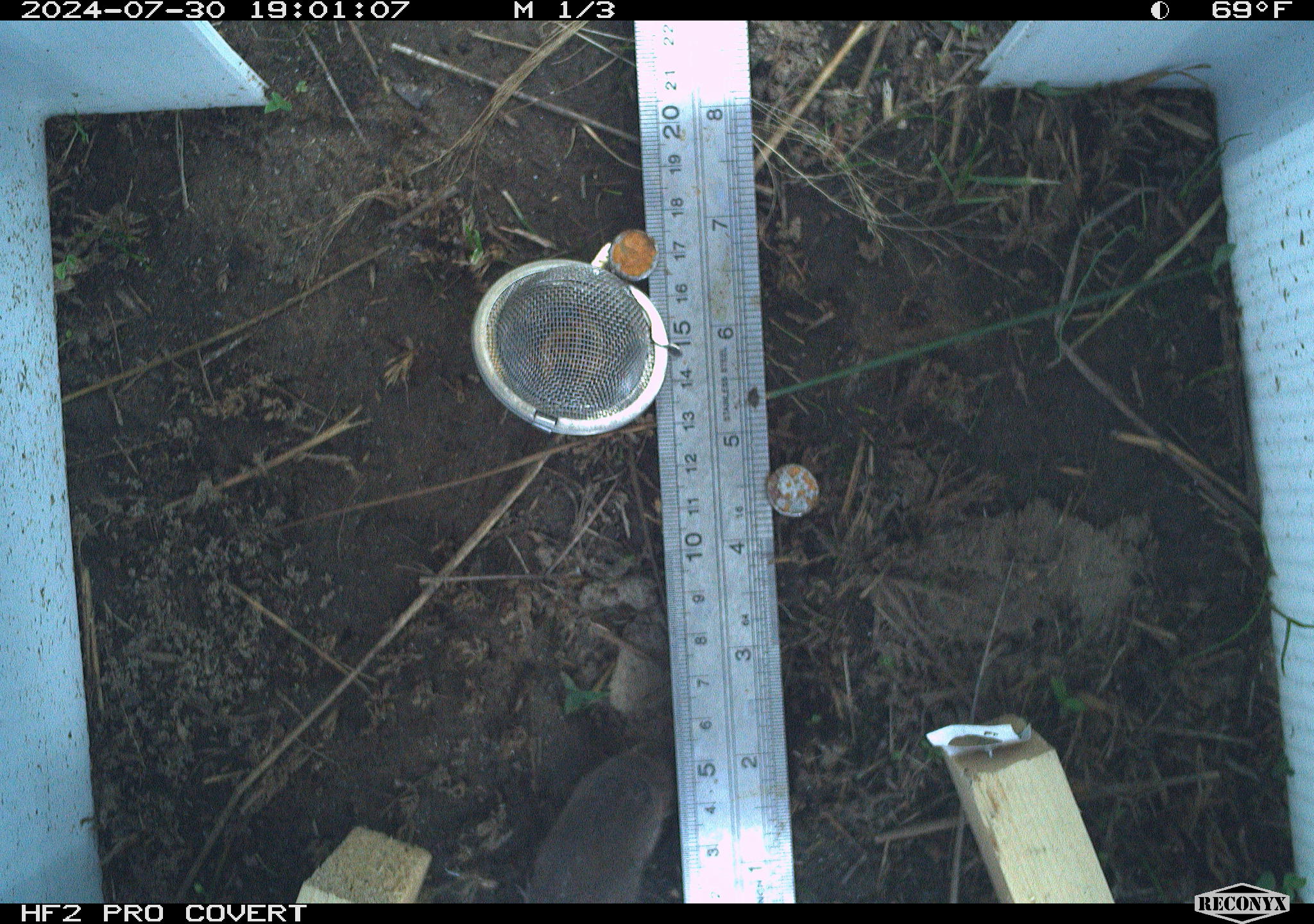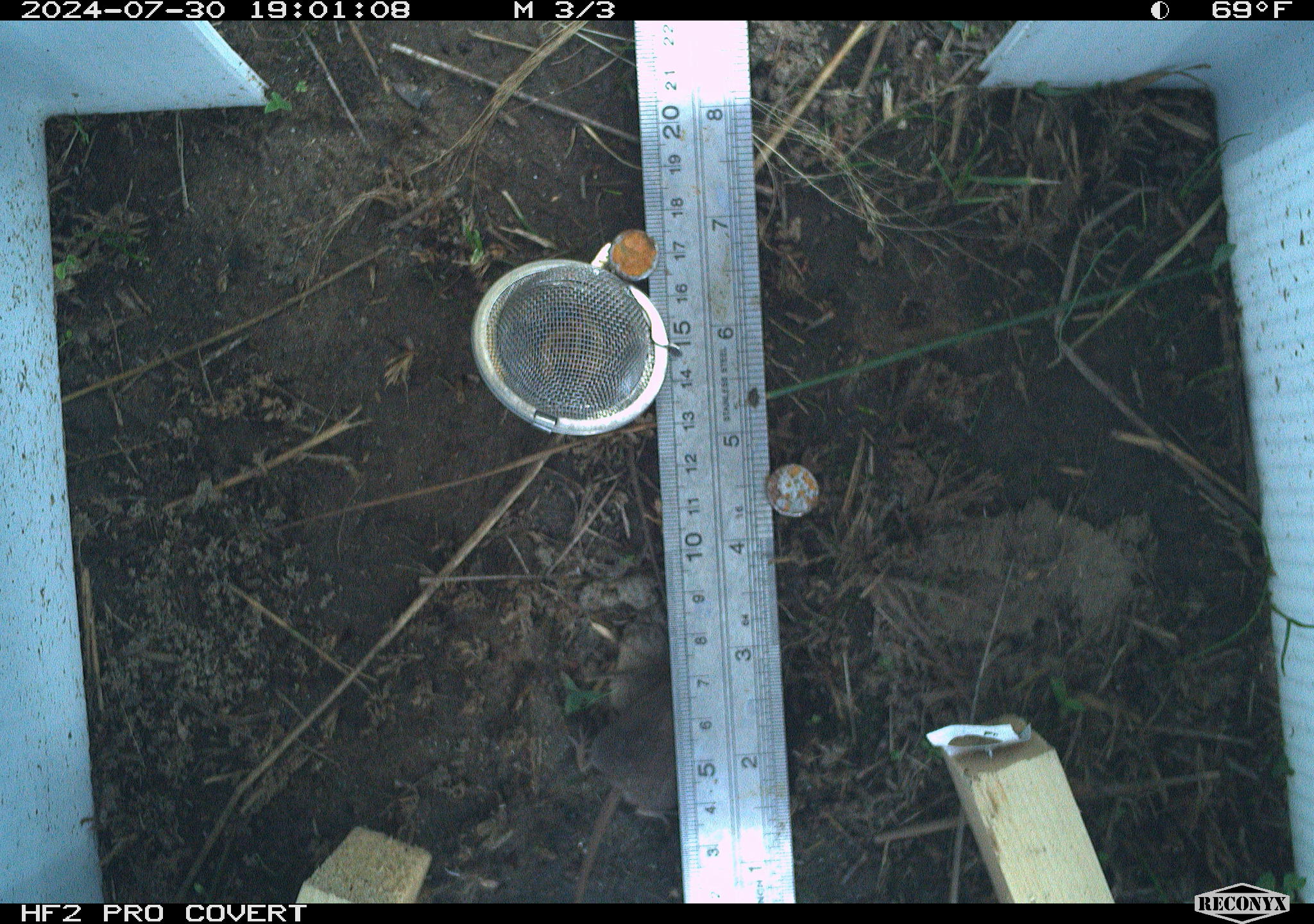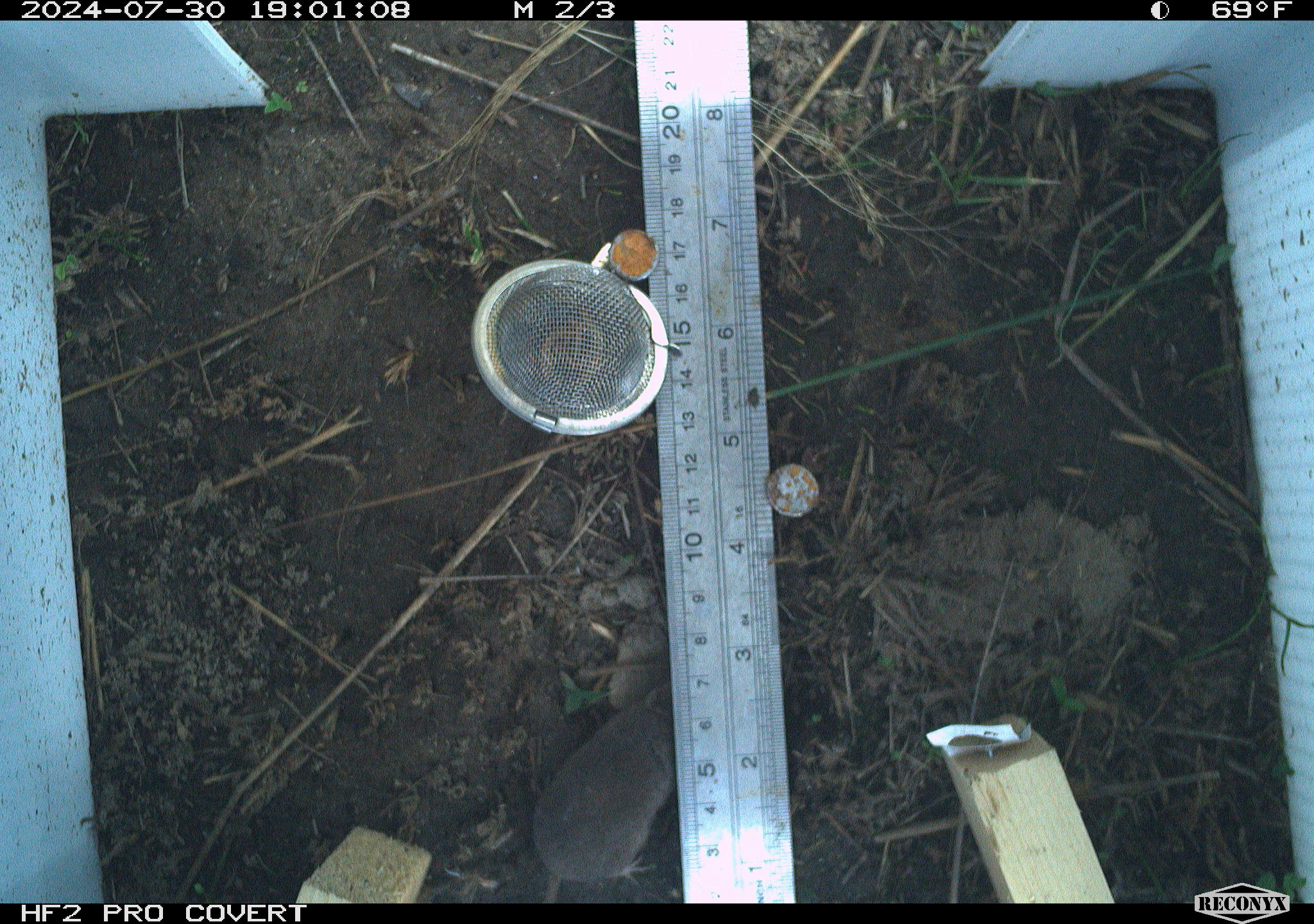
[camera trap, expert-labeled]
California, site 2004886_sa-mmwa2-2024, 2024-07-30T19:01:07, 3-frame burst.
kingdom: Animalia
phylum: Chordata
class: Mammalia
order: Eulipotyphla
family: Soricidae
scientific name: Soricidae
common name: shrews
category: soricidae family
Soricidae family (shrews) (Soricidae).